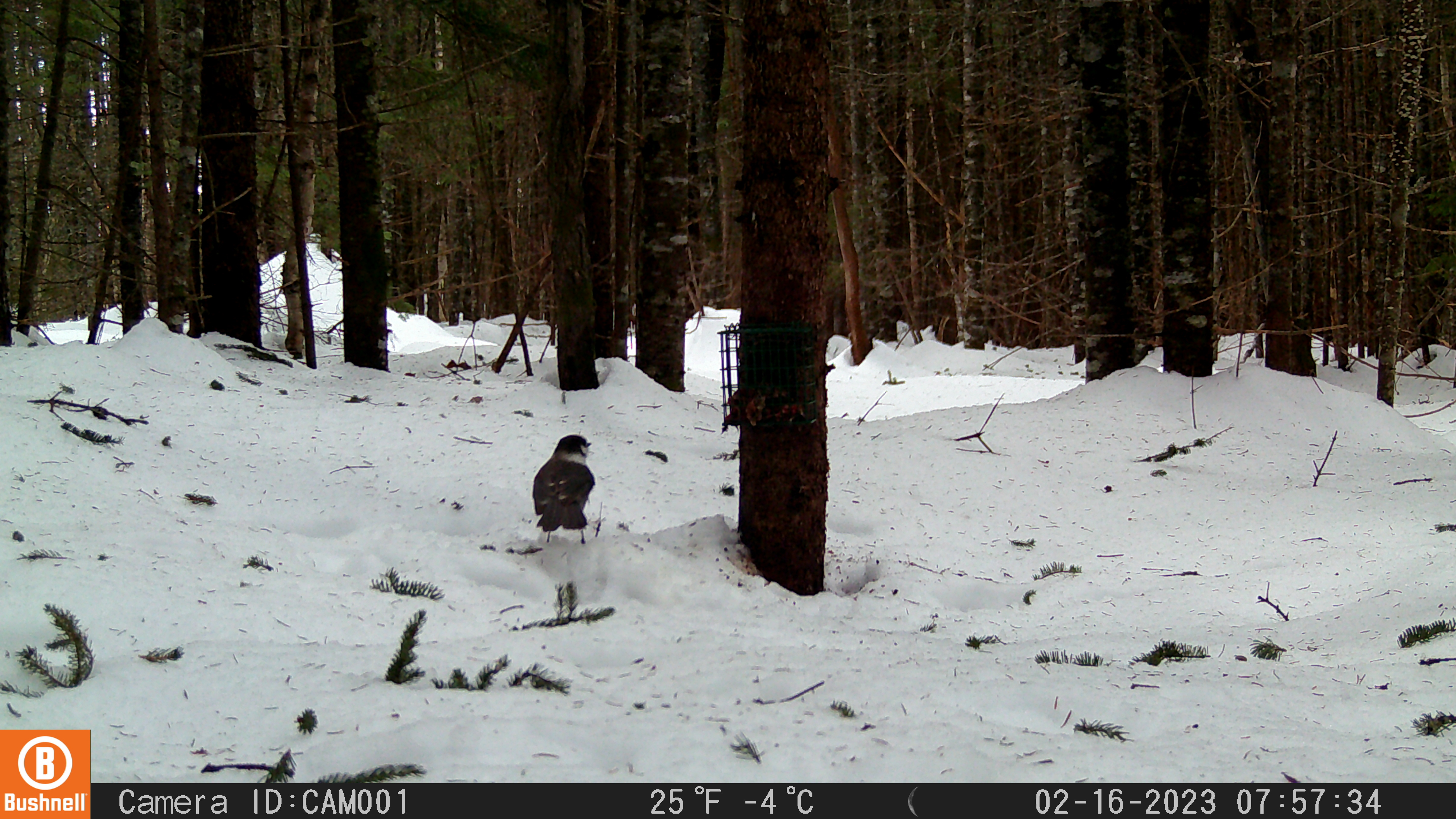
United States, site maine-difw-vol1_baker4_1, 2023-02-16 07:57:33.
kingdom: Animalia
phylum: Chordata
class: Aves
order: Passeriformes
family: Corvidae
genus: Perisoreus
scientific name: Perisoreus canadensis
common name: canada jay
Canada jay (Perisoreus canadensis).